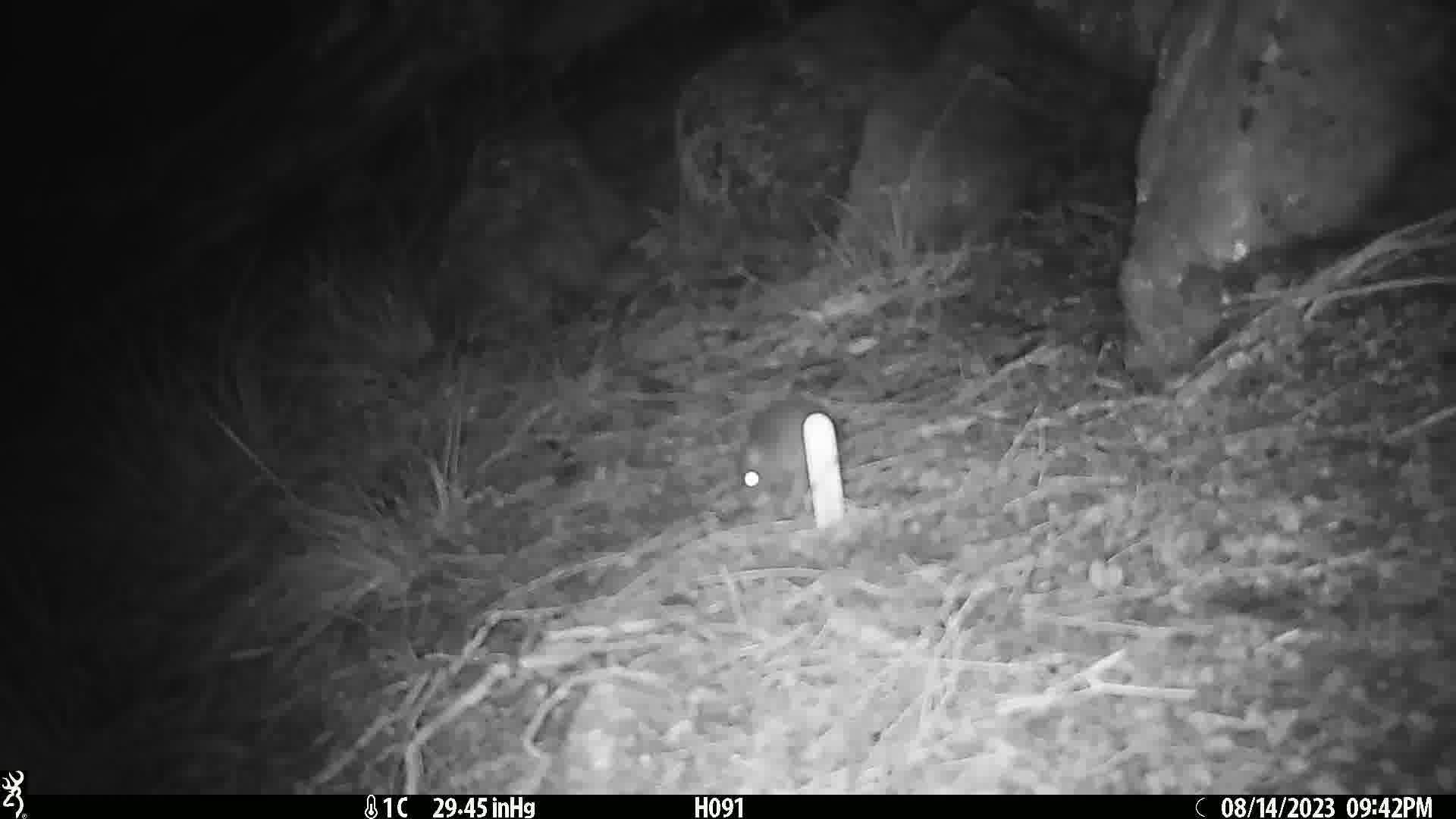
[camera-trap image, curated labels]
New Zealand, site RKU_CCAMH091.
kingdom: Animalia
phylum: Chordata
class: Mammalia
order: Rodentia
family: Muridae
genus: Rattus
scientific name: Rattus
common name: rat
Rat (Rattus).